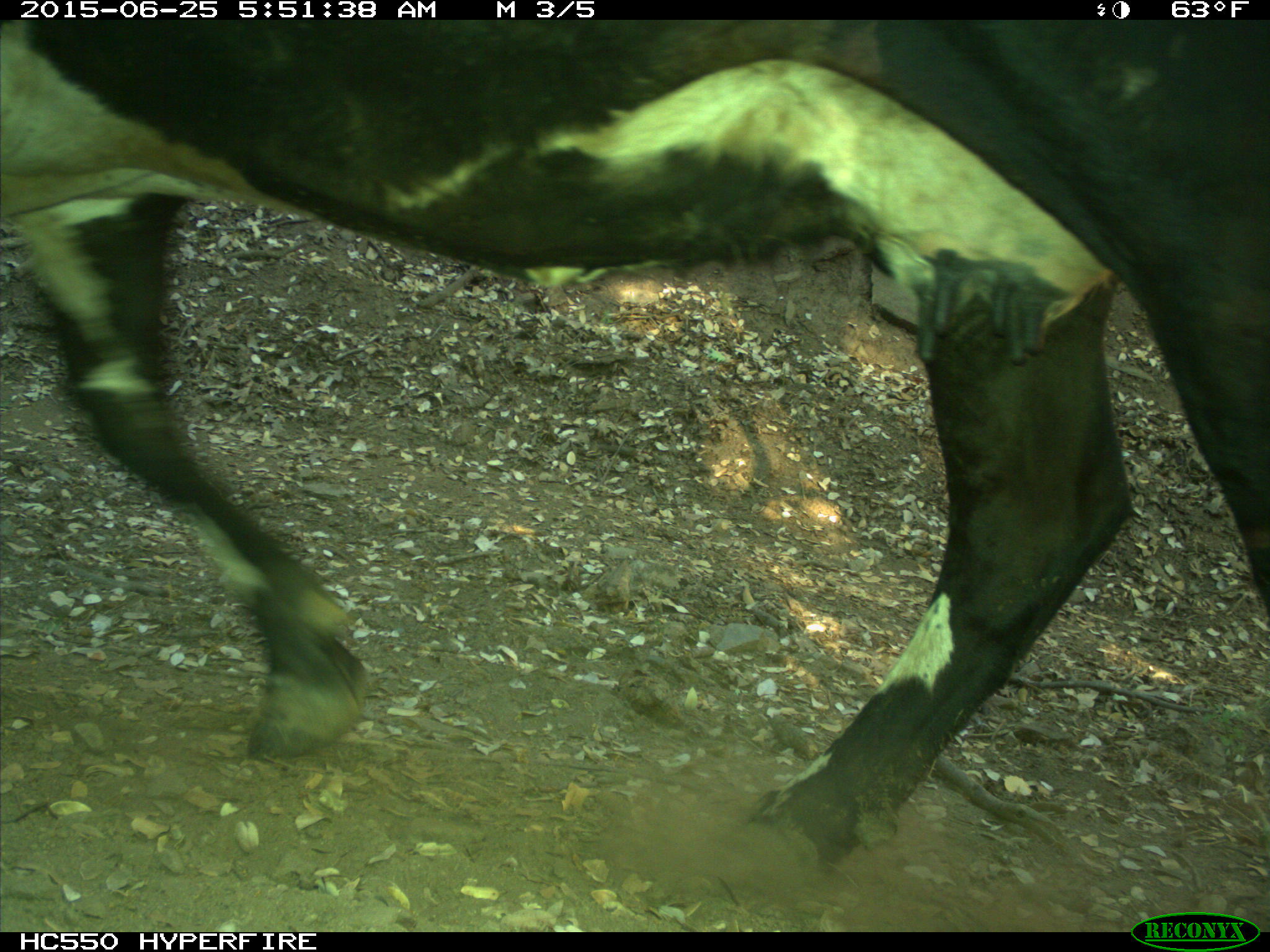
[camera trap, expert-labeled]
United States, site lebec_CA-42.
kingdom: Animalia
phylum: Chordata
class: Mammalia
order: Artiodactyla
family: Bovidae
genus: Bos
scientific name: Bos taurus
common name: domestic cow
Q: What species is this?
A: Bos taurus (domestic cow).